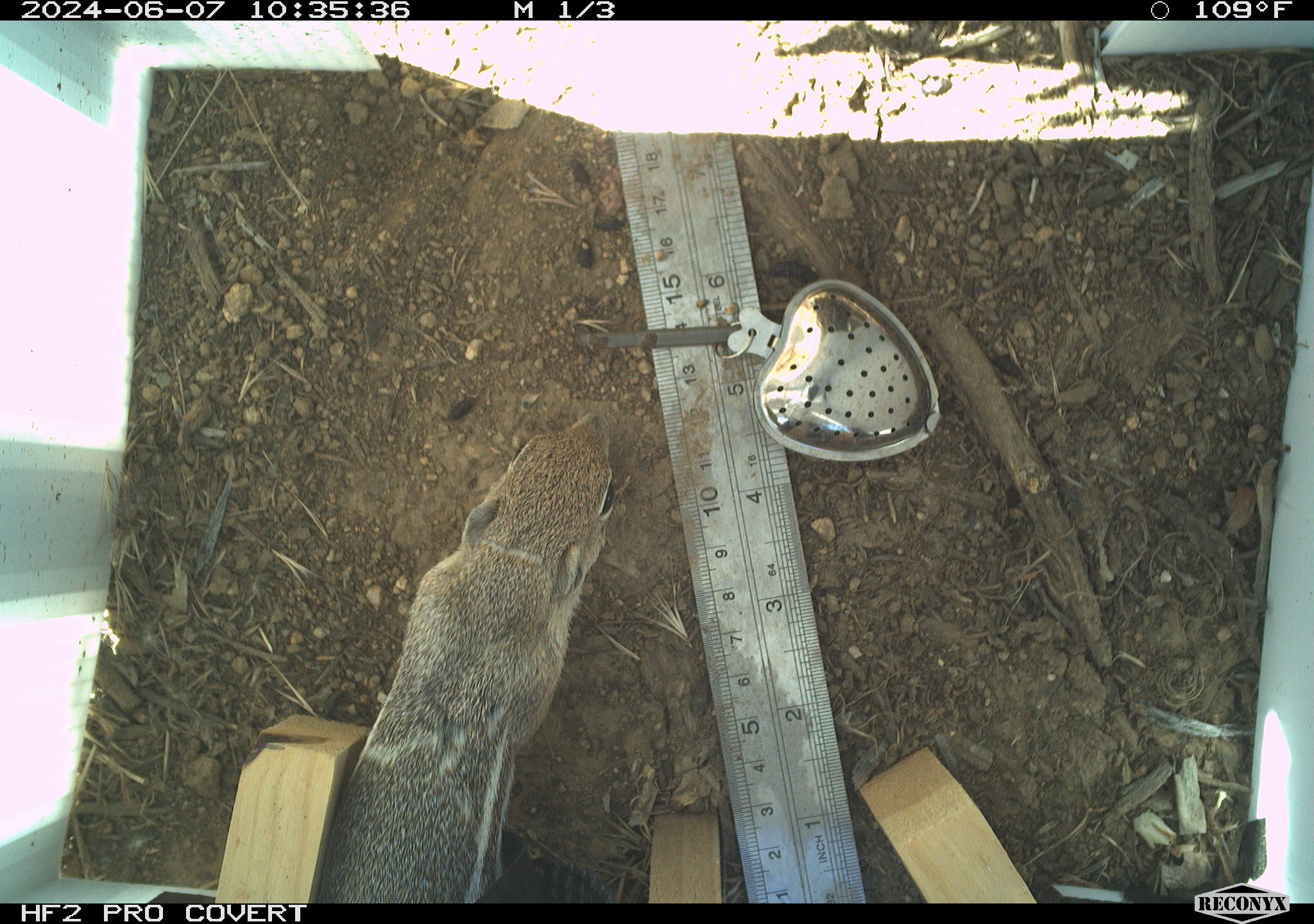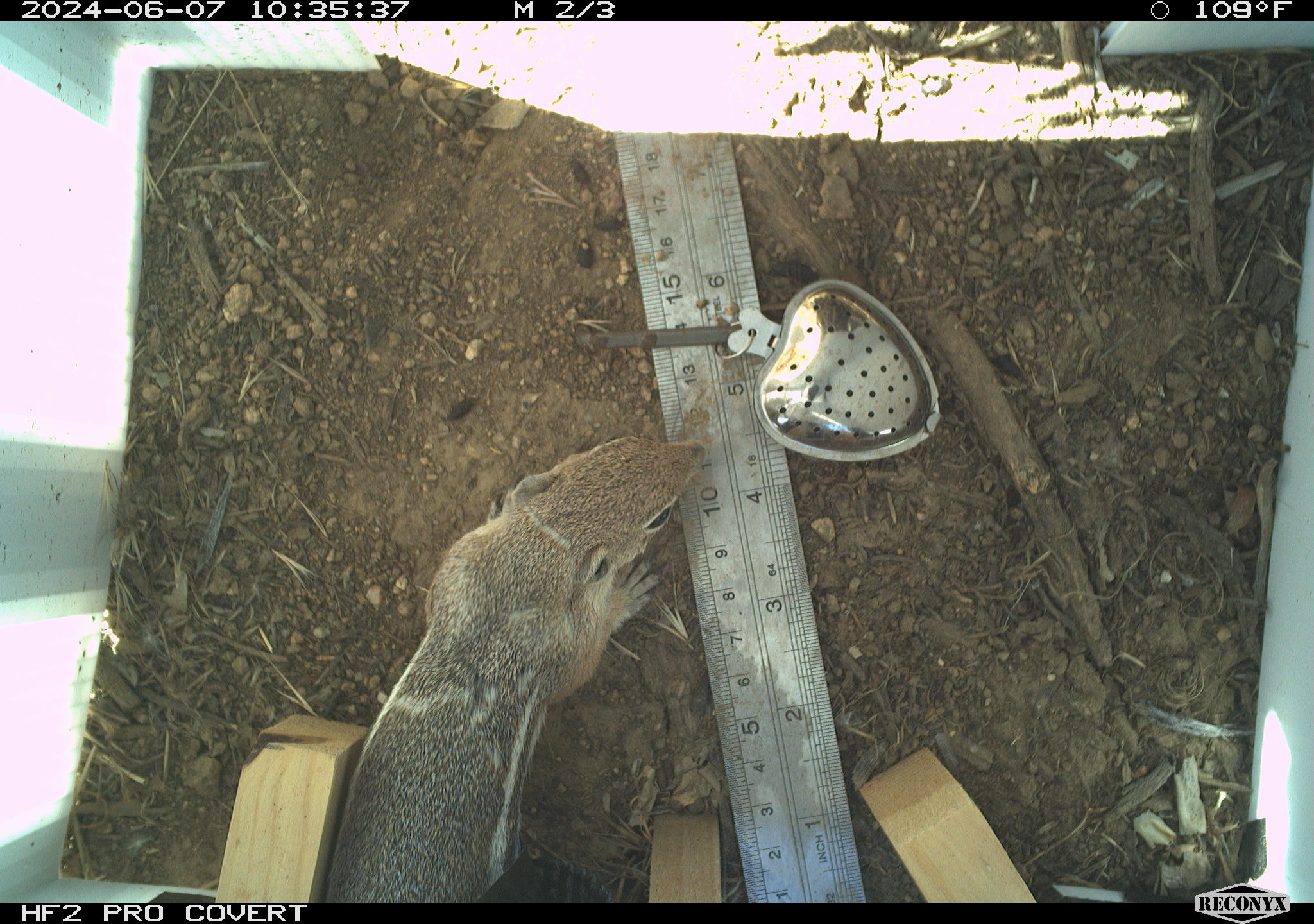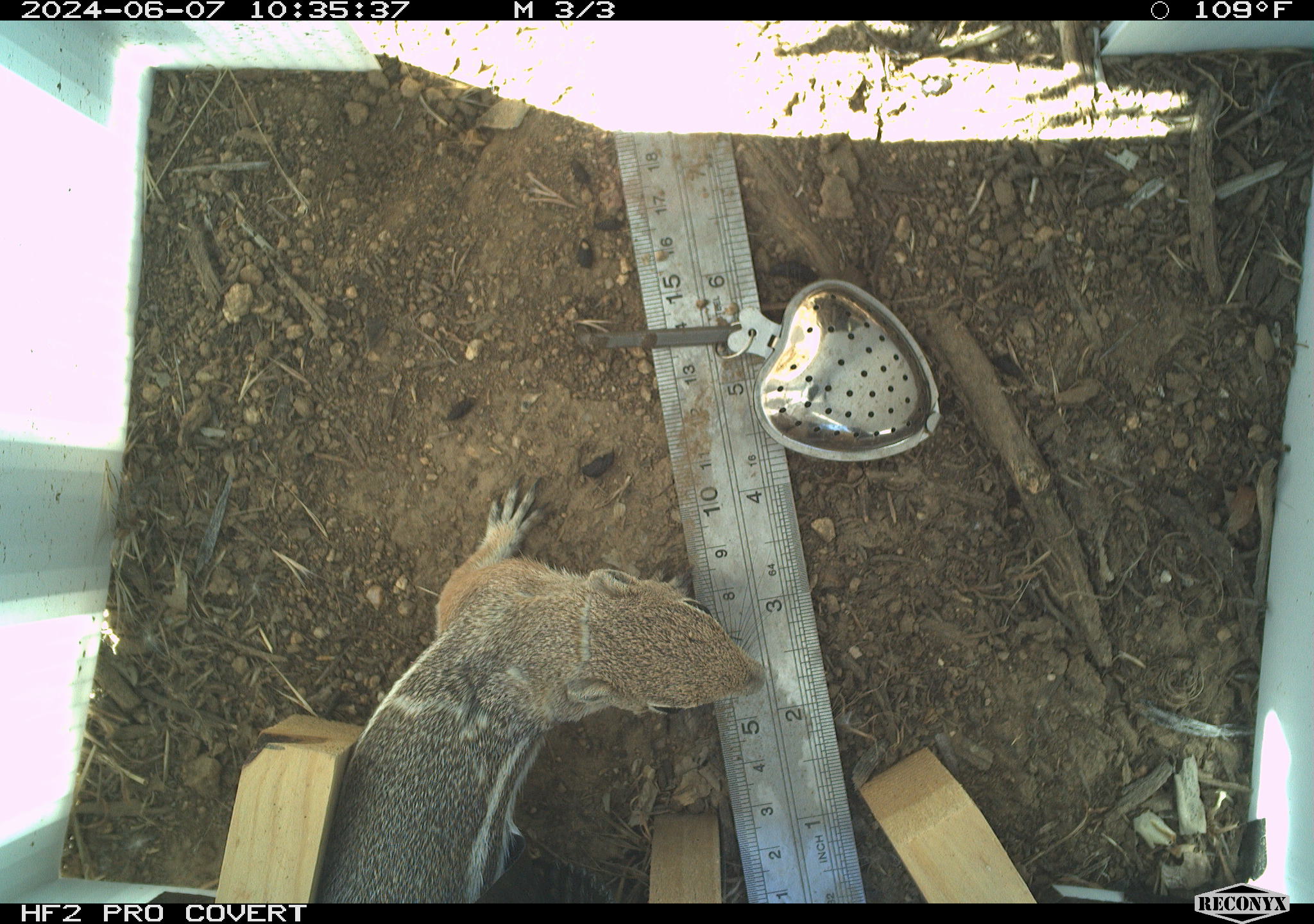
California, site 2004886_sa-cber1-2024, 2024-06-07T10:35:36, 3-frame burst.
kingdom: Animalia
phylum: Chordata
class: Mammalia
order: Rodentia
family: Sciuridae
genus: Ammospermophilus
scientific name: Ammospermophilus leucurus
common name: white-tailed antelope squirrel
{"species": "white-tailed antelope squirrel (Ammospermophilus leucurus)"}